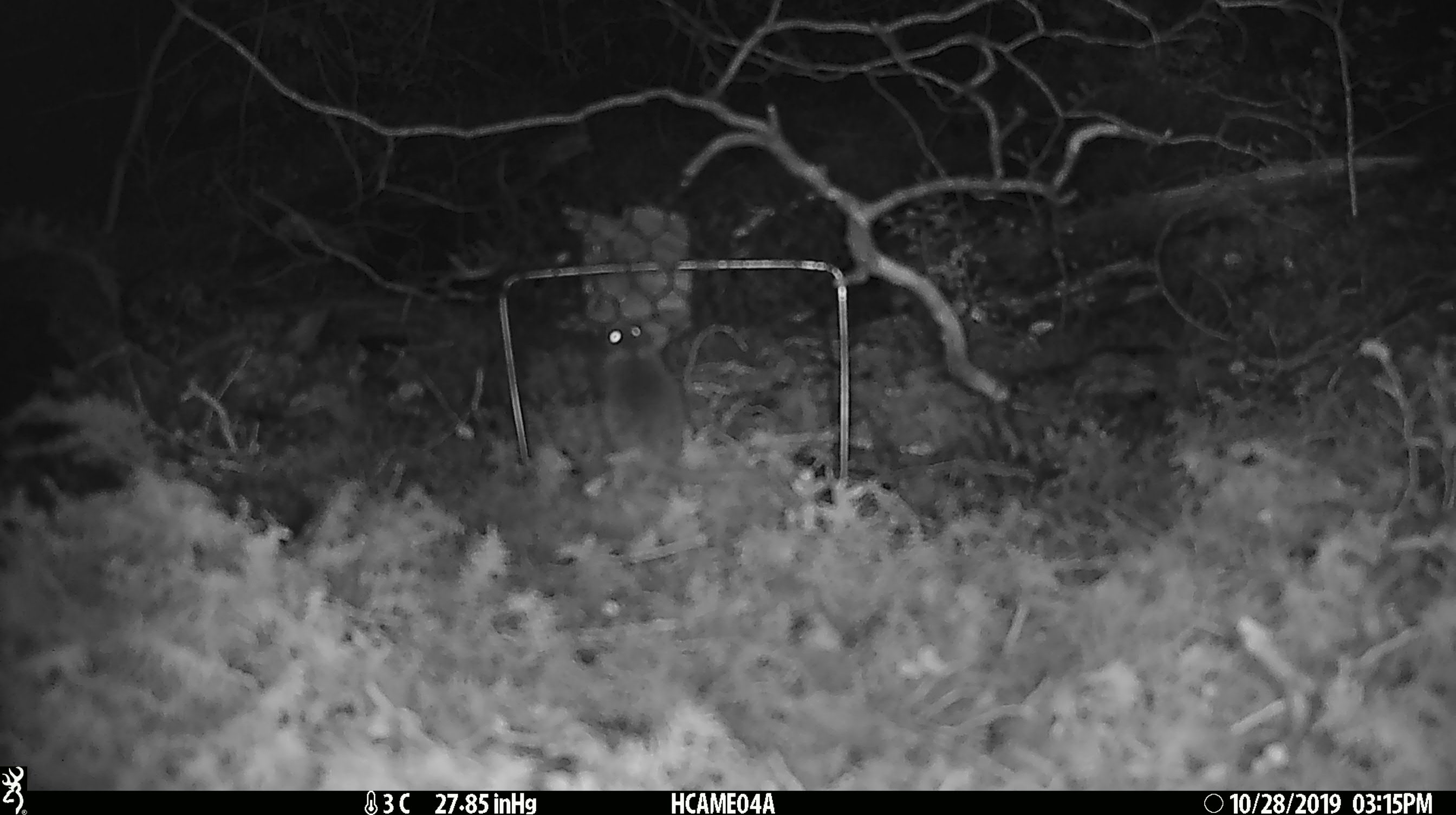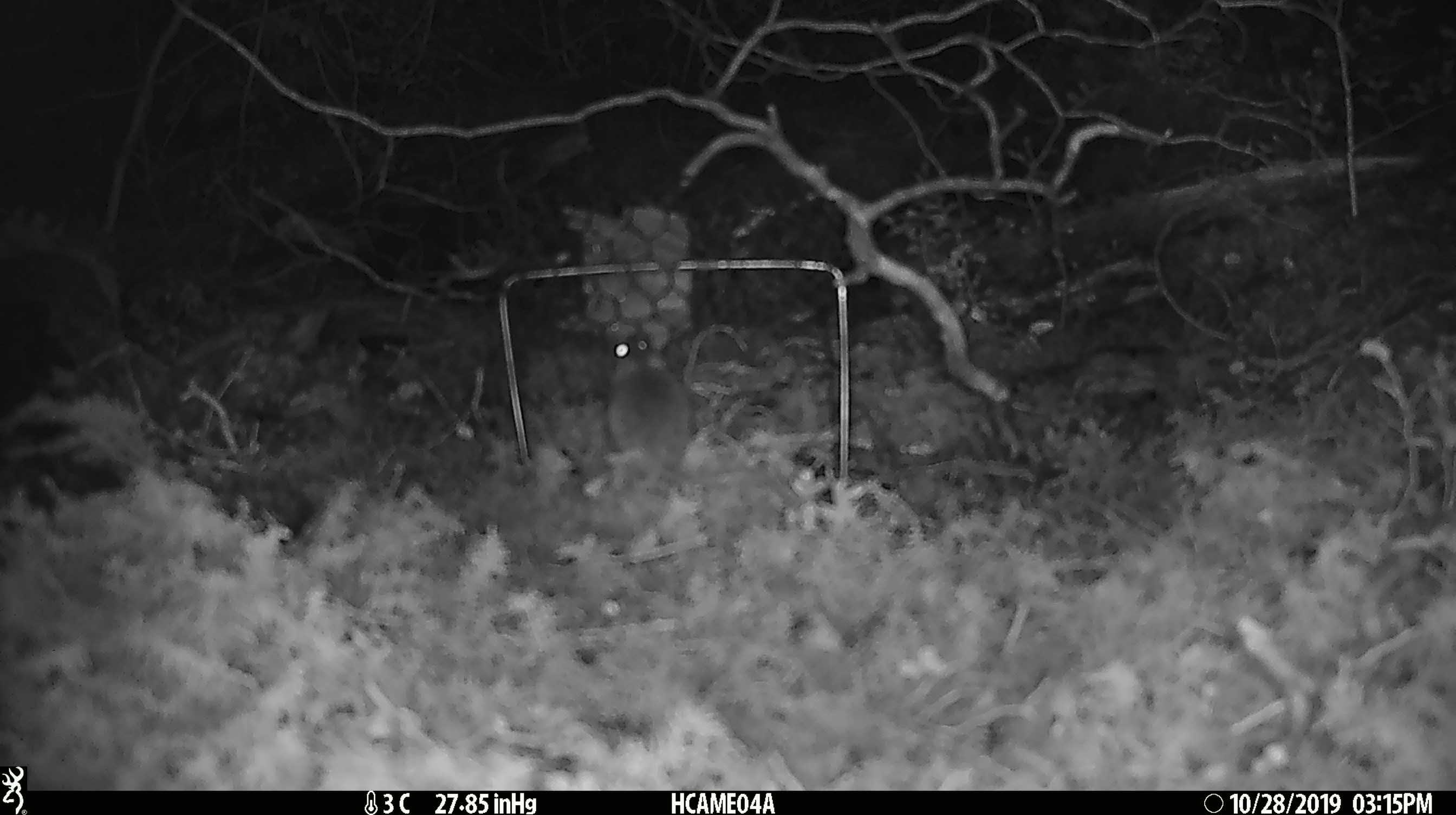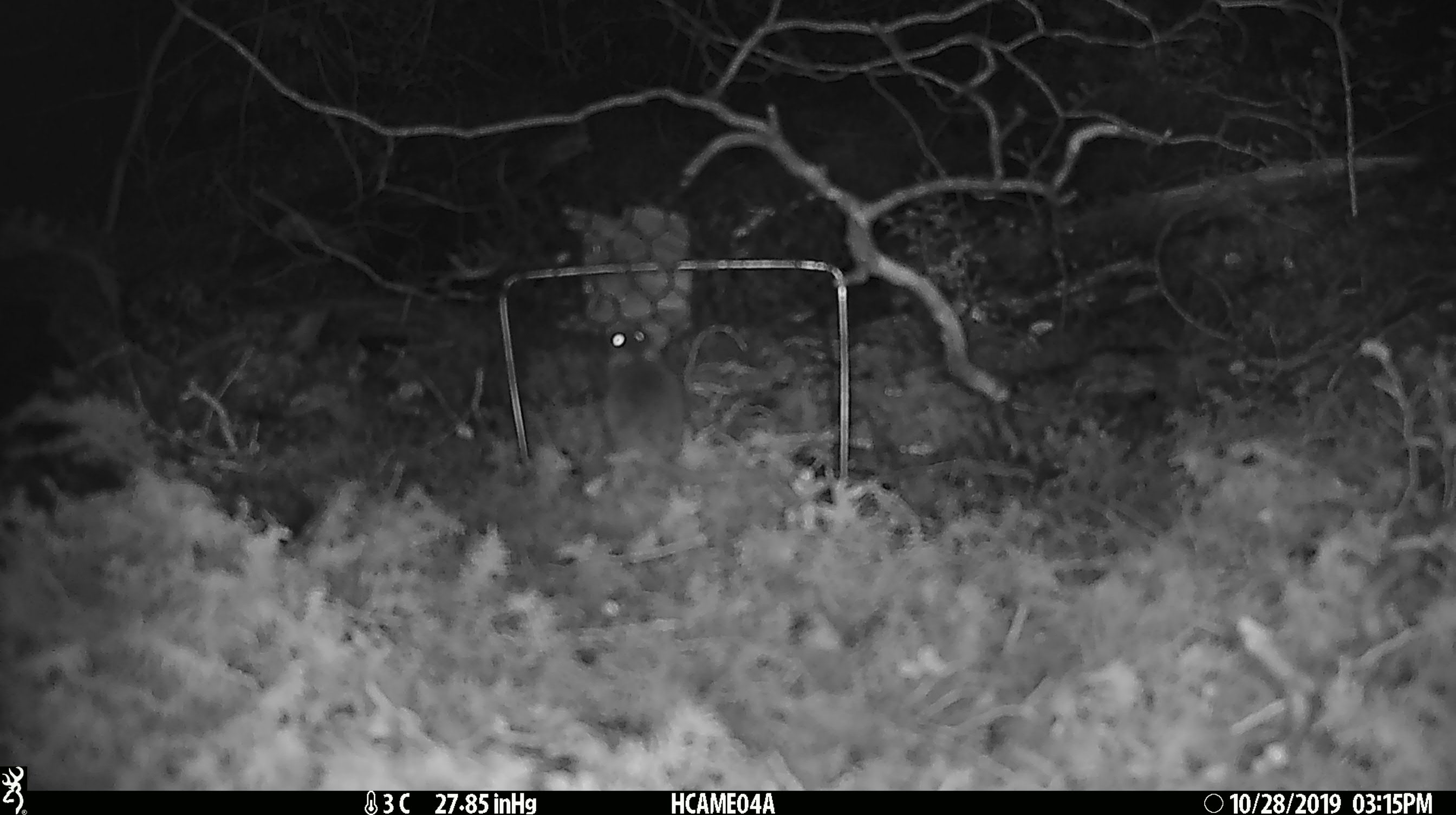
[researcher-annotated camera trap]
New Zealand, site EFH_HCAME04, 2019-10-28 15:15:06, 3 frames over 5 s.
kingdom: Animalia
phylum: Chordata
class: Mammalia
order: Rodentia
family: Muridae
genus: Mus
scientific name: Mus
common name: mouse